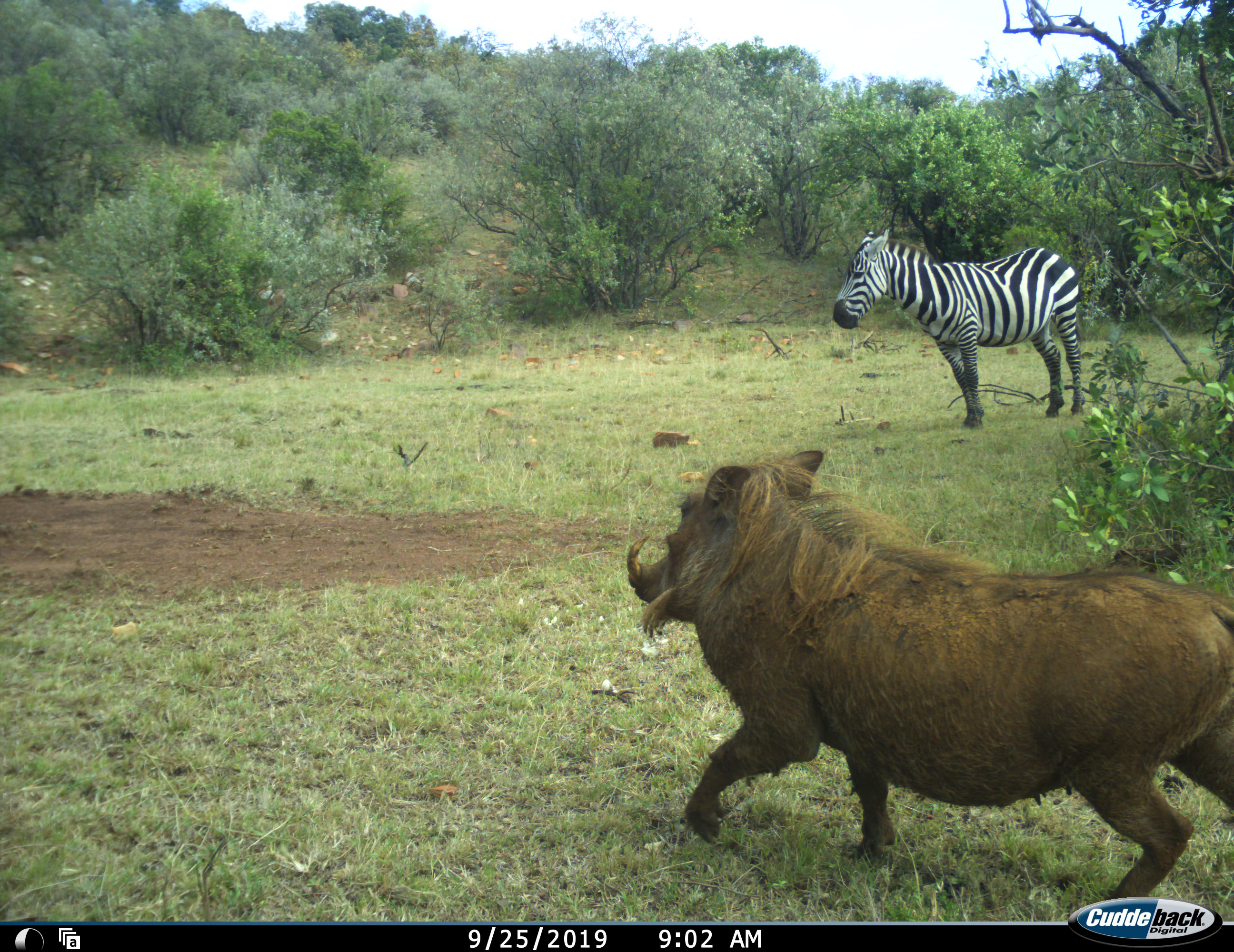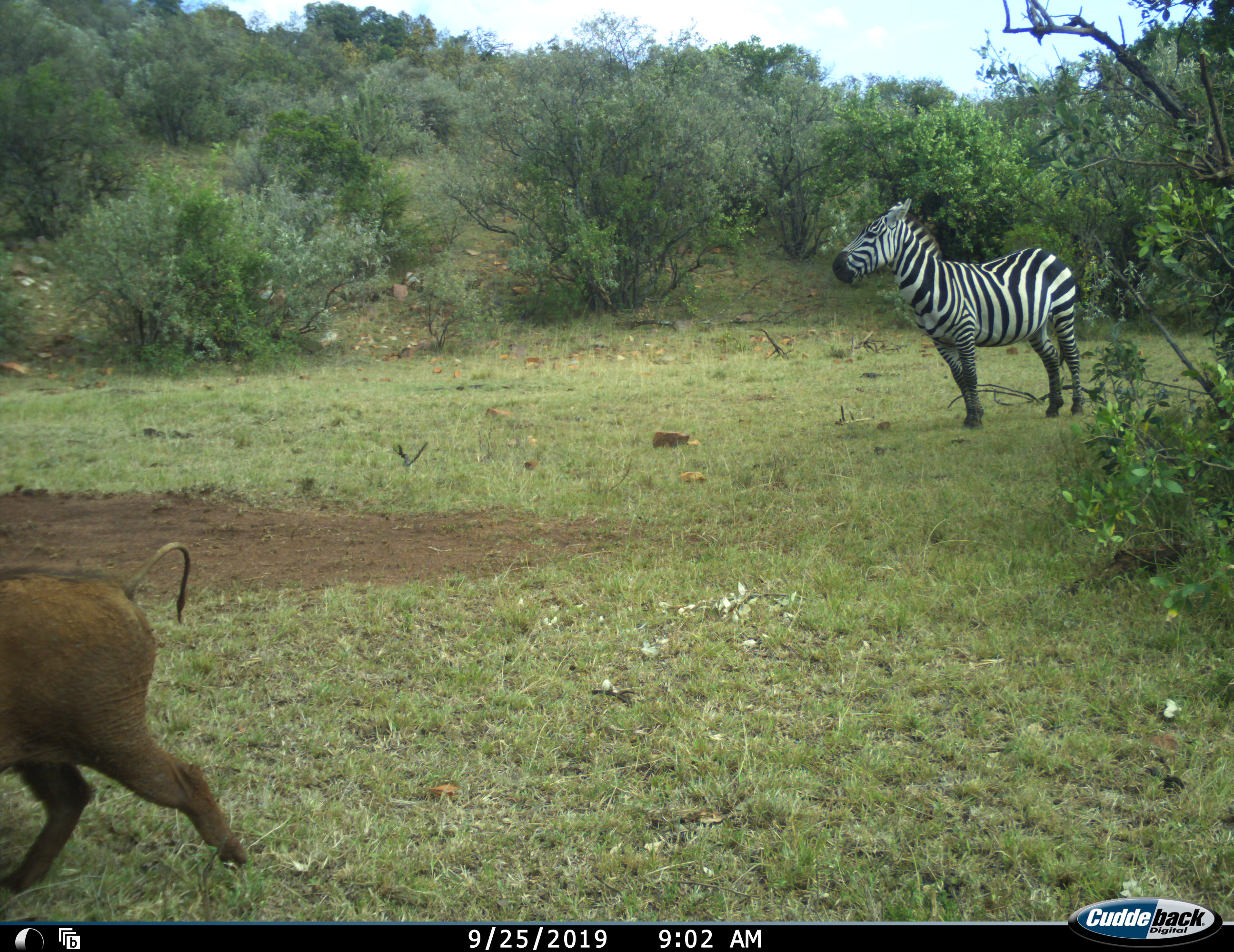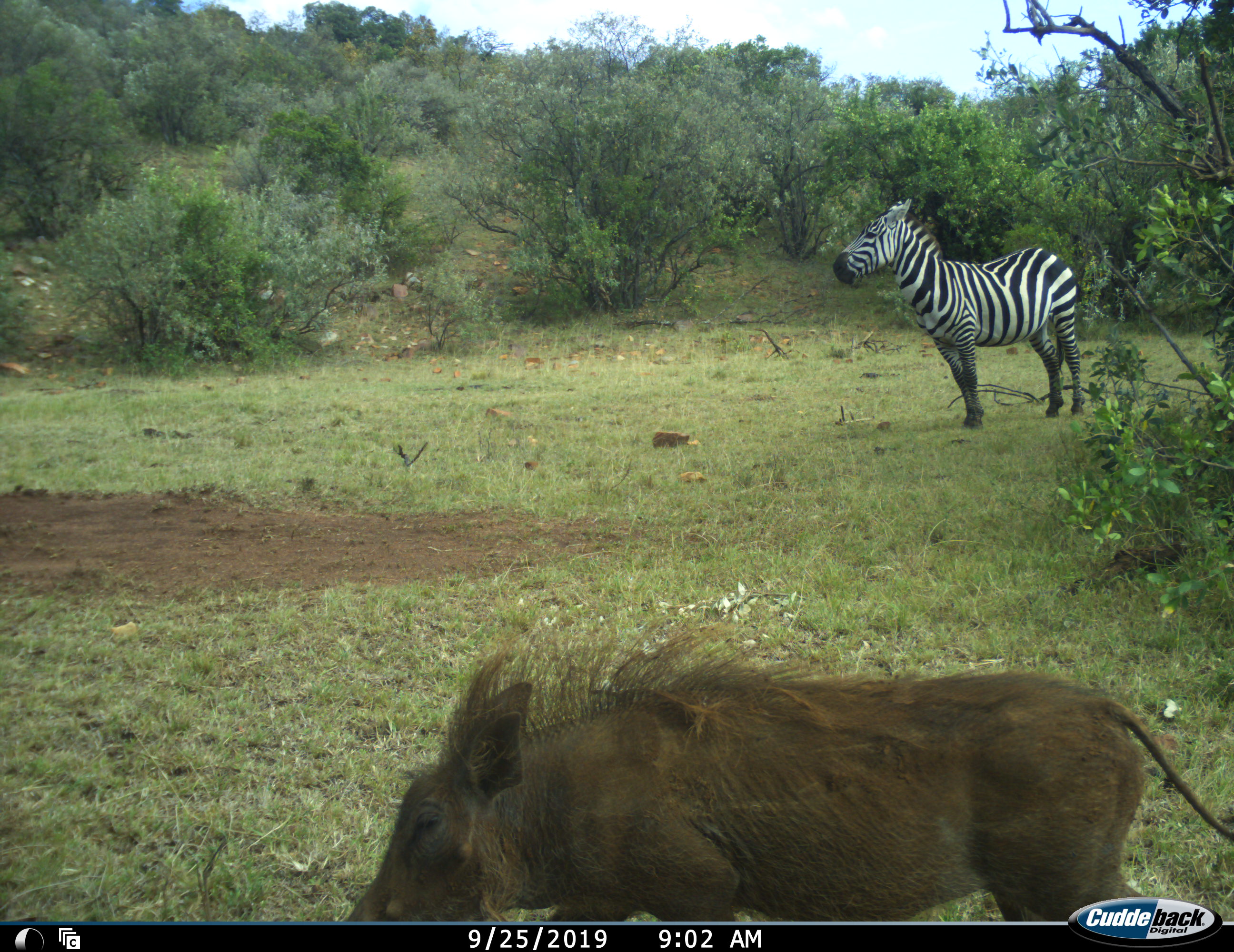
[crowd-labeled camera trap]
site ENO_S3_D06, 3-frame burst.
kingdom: Animalia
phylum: Chordata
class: Mammalia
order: Artiodactyla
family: Suidae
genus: Phacochoerus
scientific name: Phacochoerus africanus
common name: warthog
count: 1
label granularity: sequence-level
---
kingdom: Animalia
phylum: Chordata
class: Mammalia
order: Perissodactyla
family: Equidae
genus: Equus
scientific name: Equus quagga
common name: plains zebra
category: zebraplains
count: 1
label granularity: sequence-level